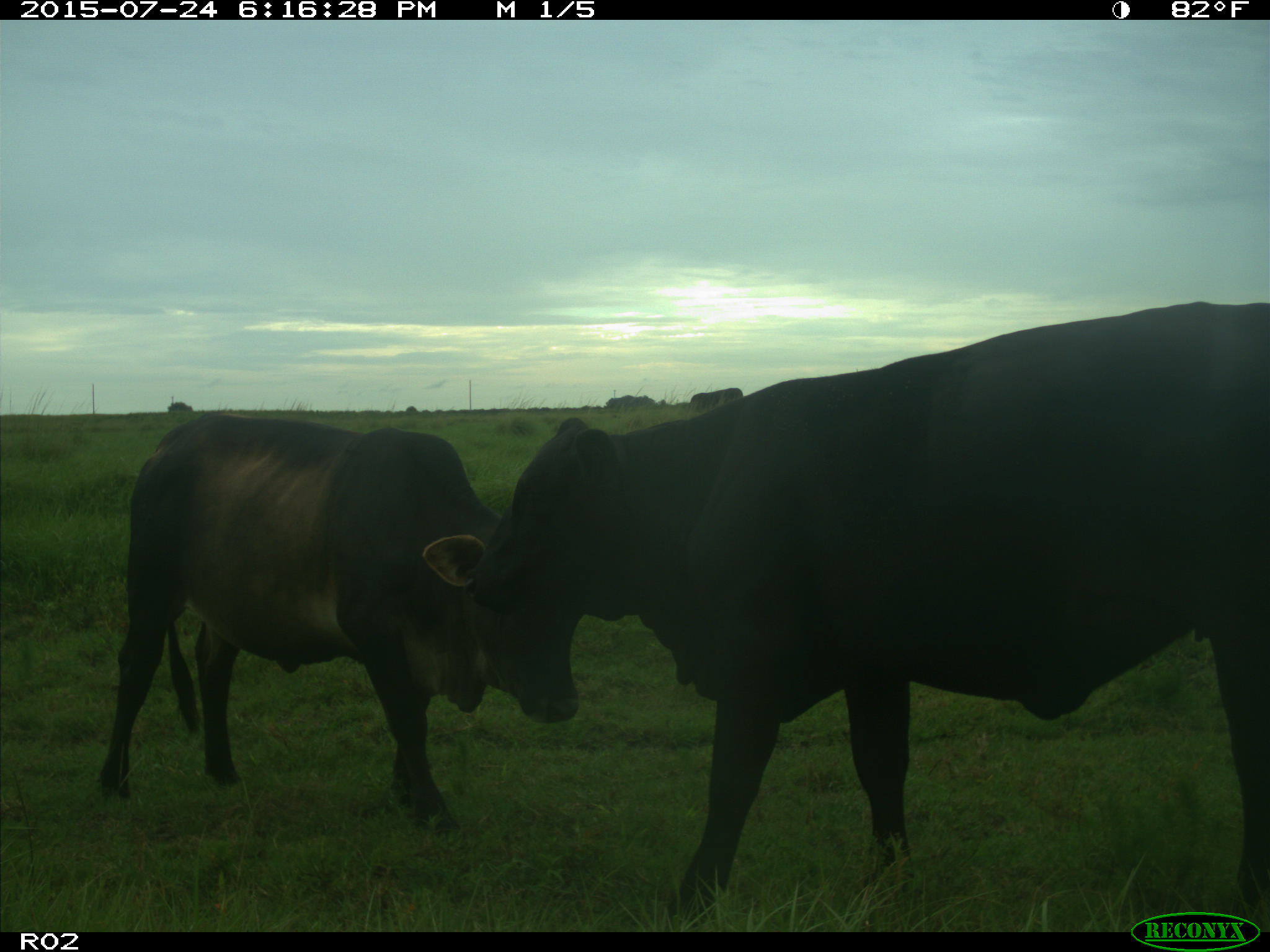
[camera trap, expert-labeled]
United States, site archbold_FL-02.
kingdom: Animalia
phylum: Chordata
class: Mammalia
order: Artiodactyla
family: Bovidae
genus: Bos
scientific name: Bos taurus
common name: domestic cow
Bos taurus (domestic cow).